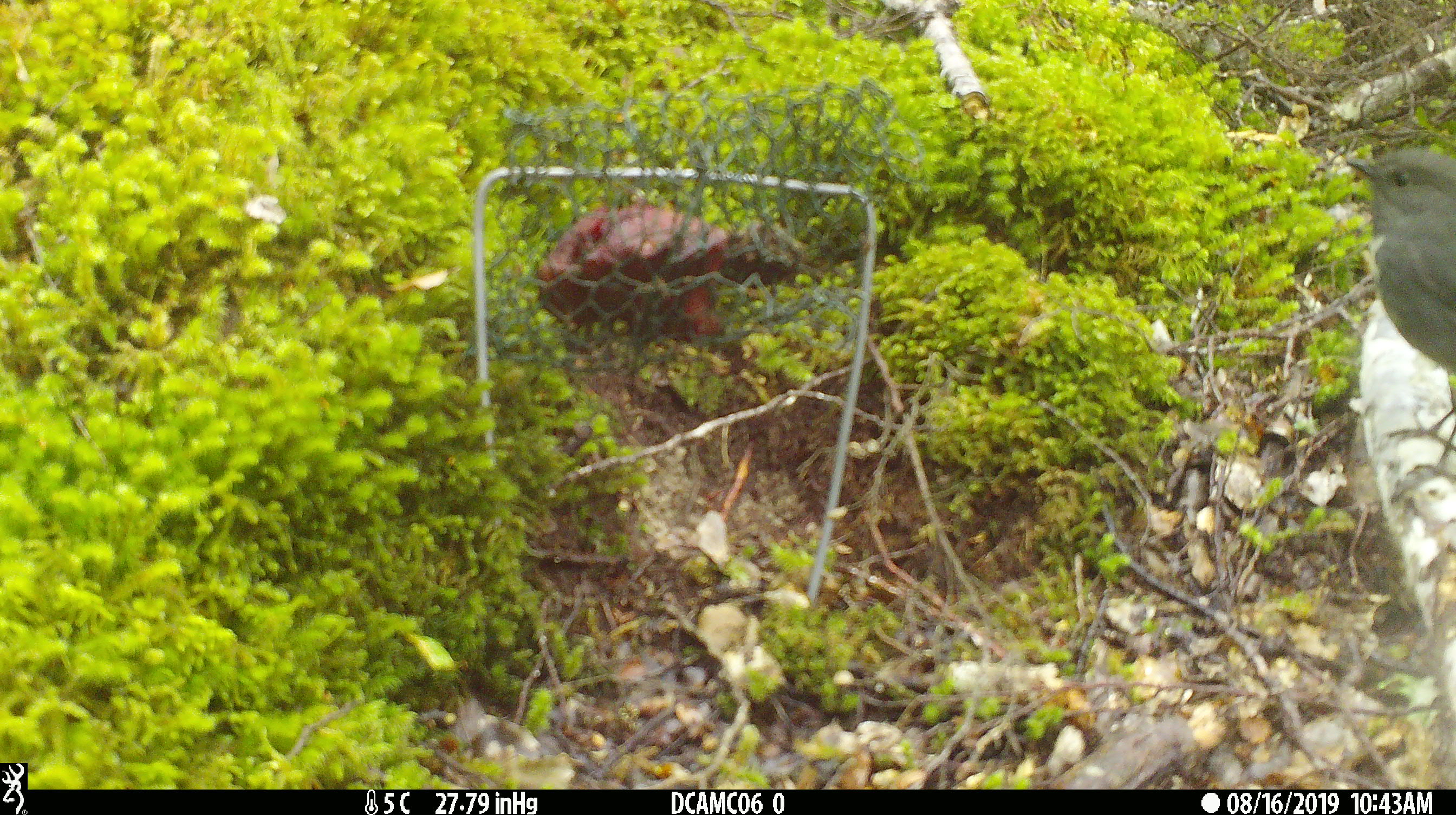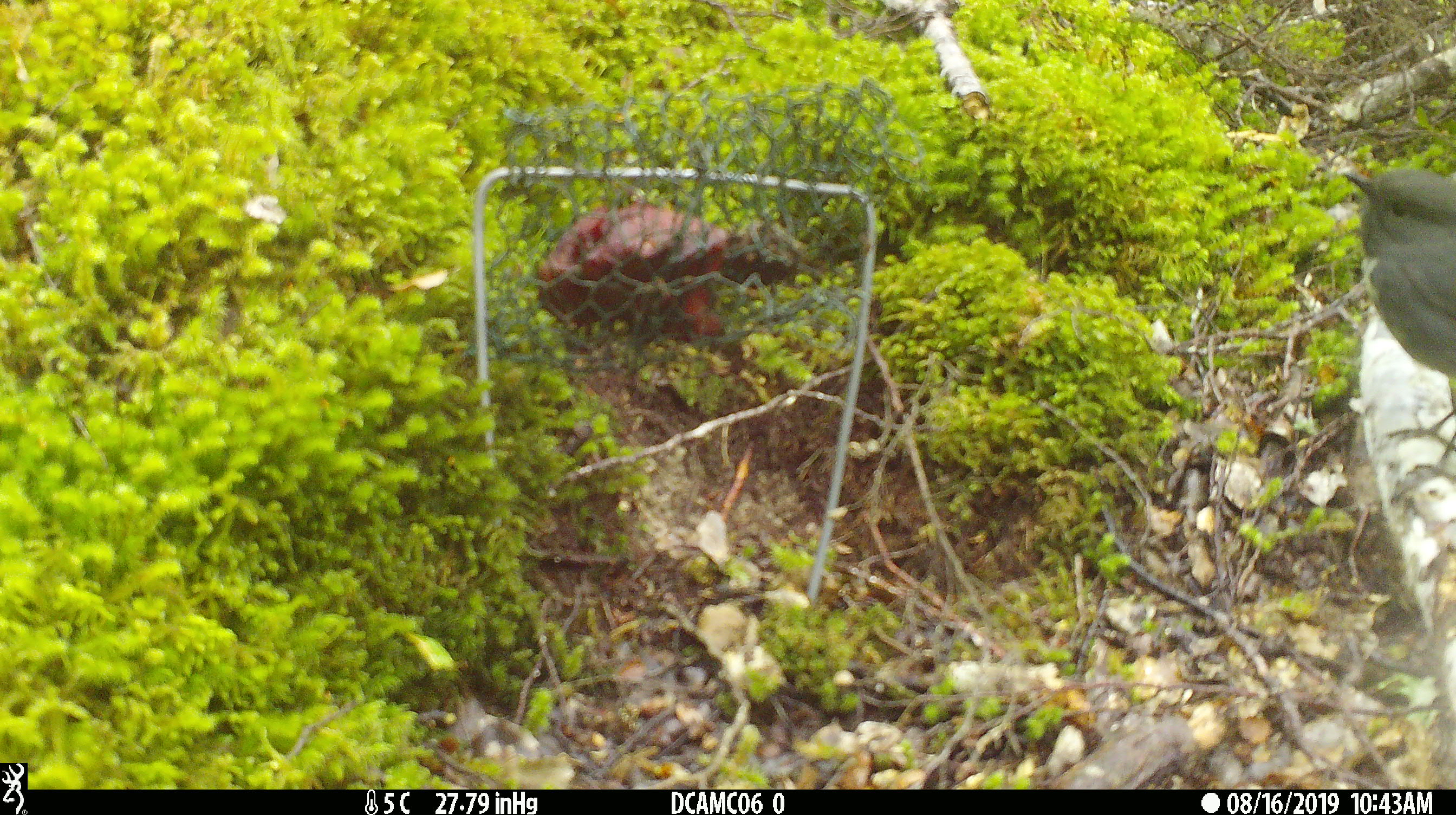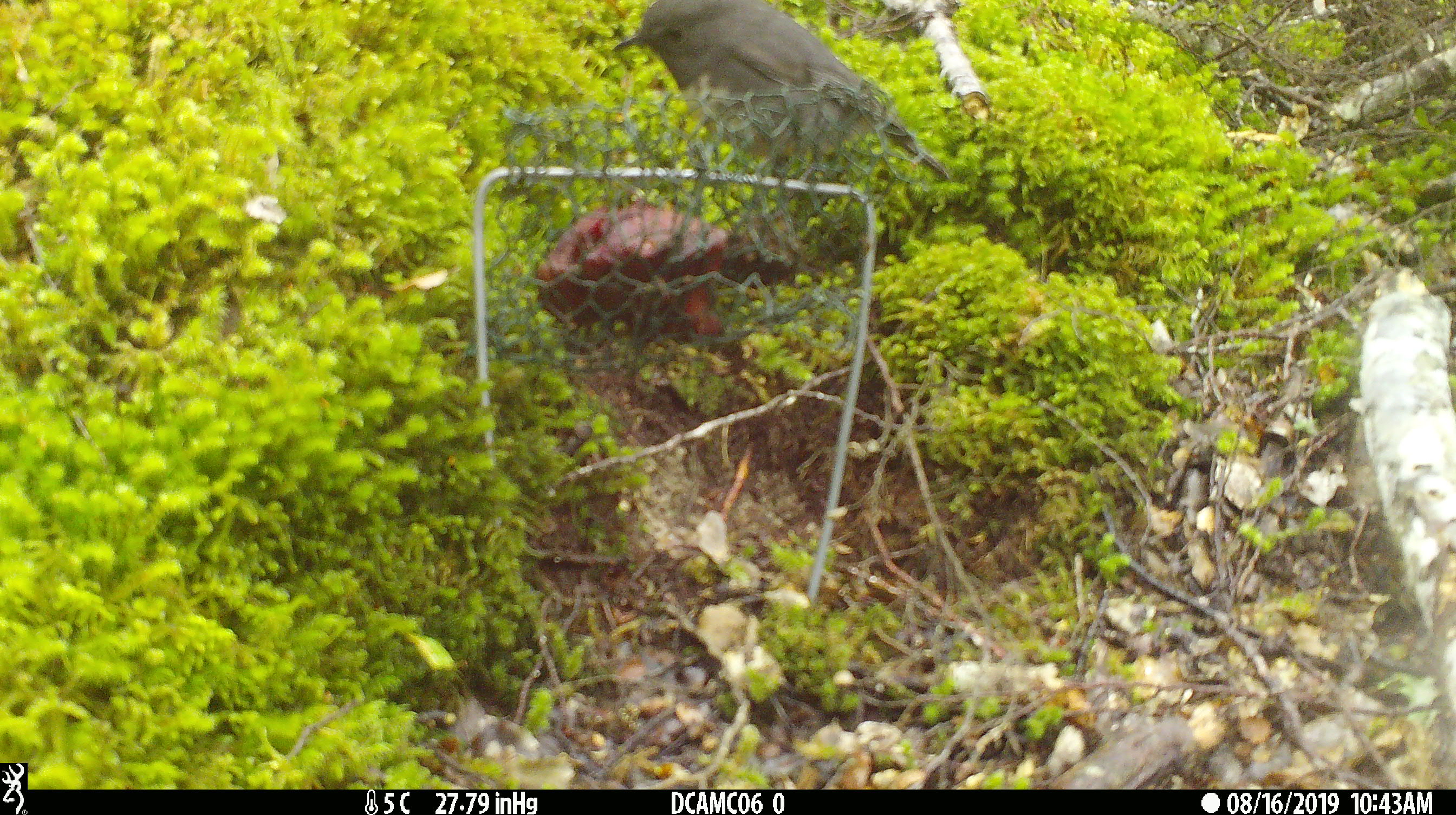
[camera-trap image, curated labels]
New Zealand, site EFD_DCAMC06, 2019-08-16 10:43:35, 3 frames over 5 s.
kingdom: Animalia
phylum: Chordata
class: Aves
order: Passeriformes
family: Petroicidae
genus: Petroica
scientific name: Petroica australis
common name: new zealand robin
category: robin